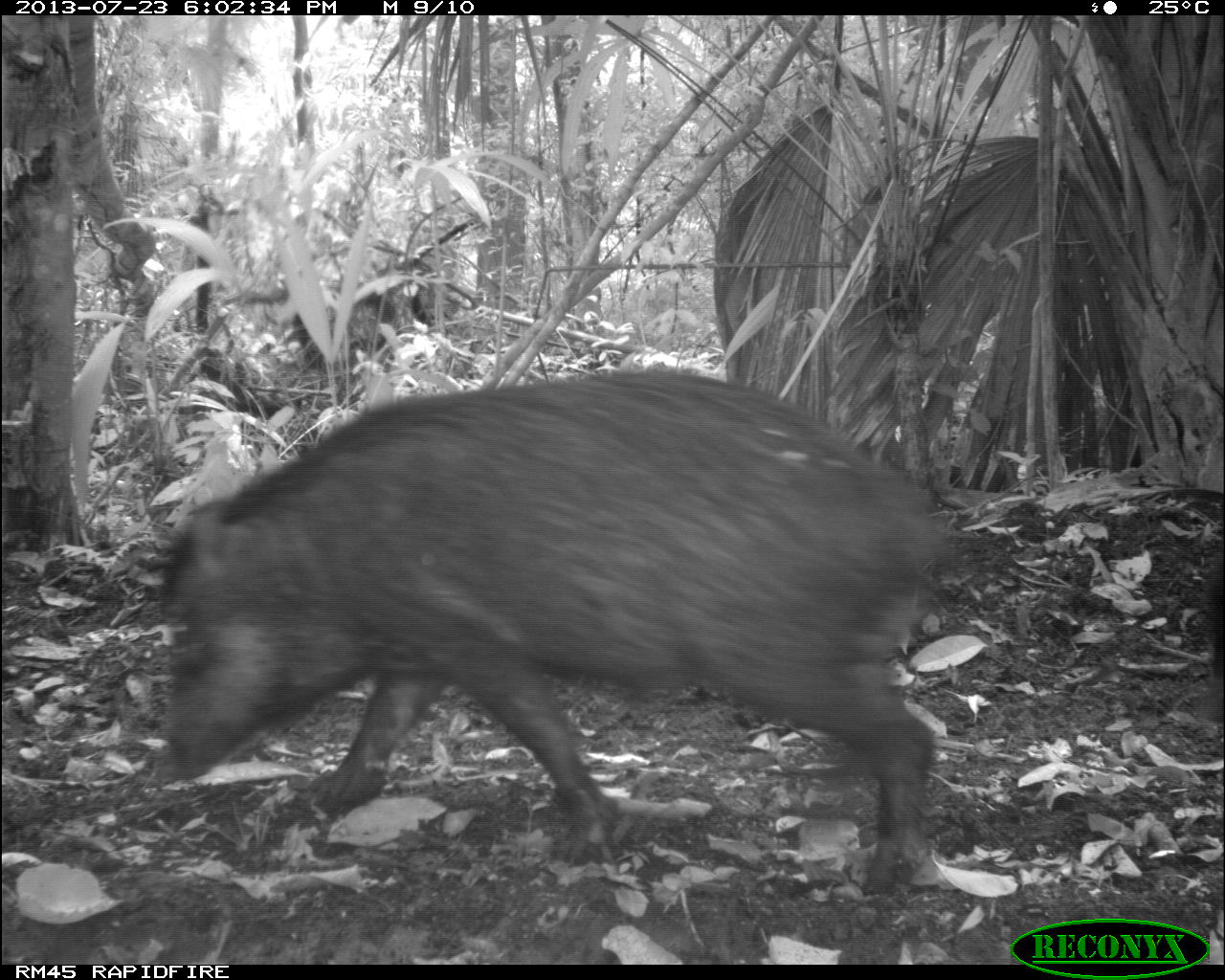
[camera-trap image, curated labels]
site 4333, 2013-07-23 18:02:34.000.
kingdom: Animalia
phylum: Chordata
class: Mammalia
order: Artiodactyla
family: Tayassuidae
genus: Tayassu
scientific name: Tayassu pecari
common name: white-lipped peccary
Tayassu pecari (white-lipped peccary), count 2.